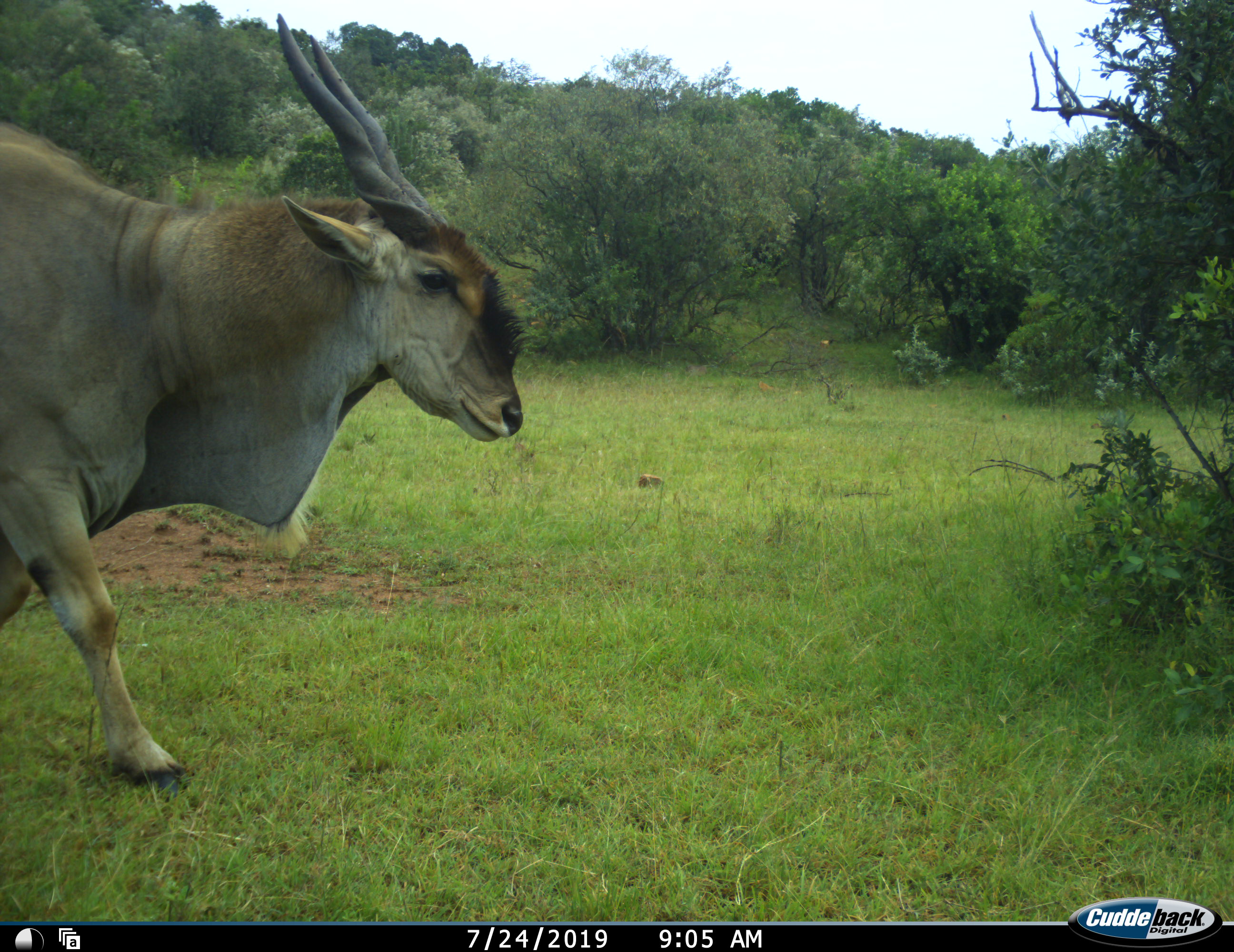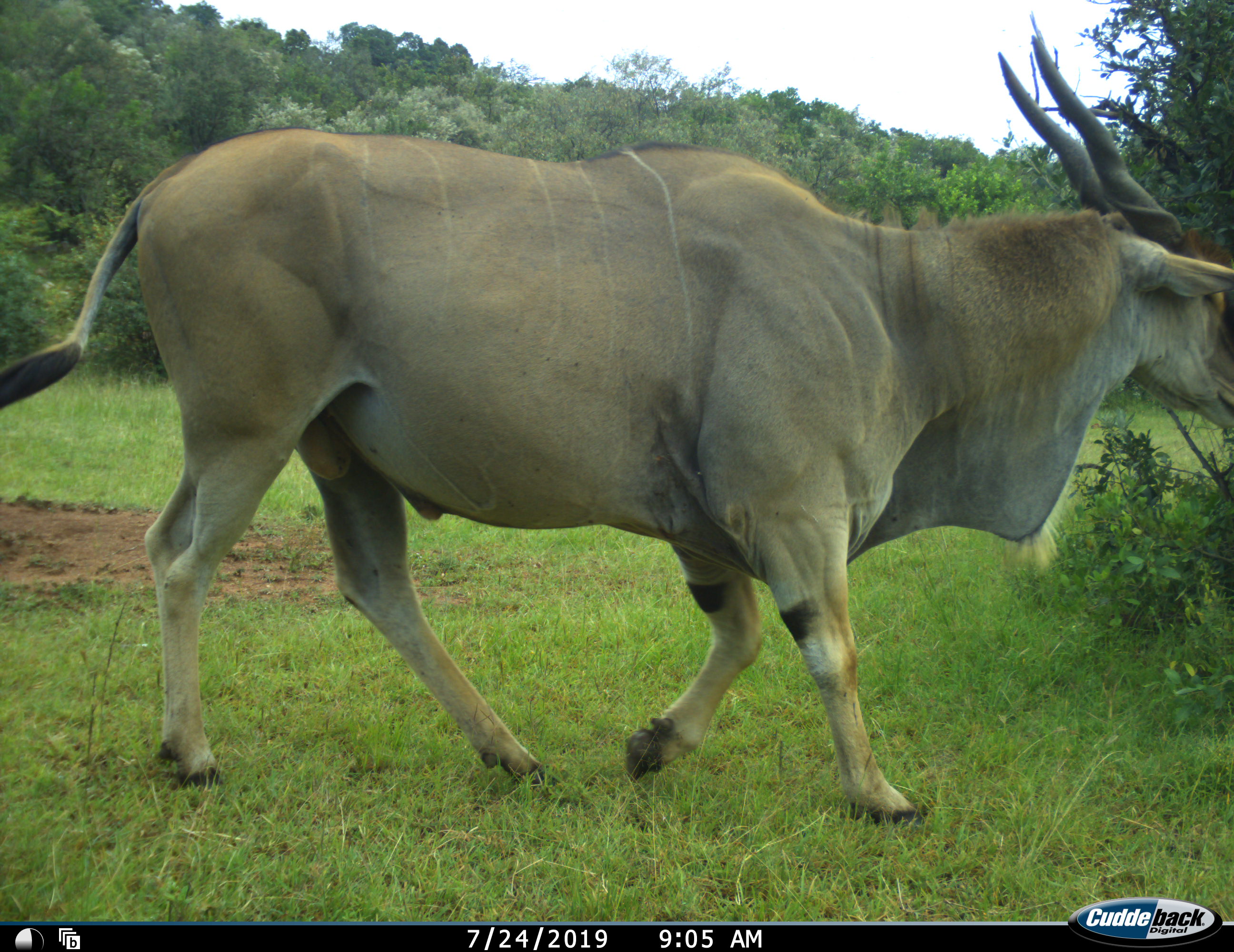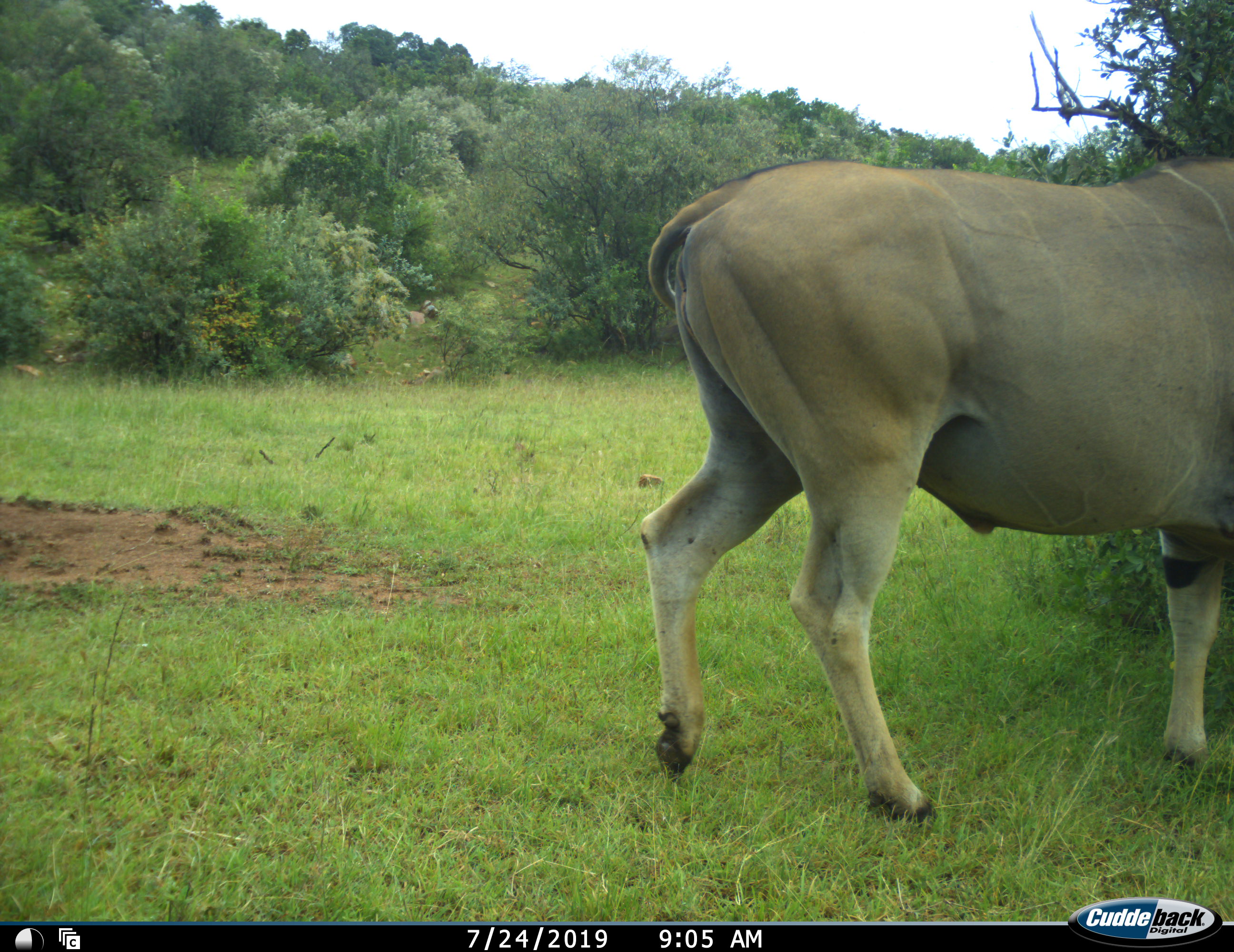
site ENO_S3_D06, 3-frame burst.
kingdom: Animalia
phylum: Chordata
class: Mammalia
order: Artiodactyla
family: Bovidae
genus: Tragelaphus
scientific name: Tragelaphus oryx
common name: eland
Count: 1.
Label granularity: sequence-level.